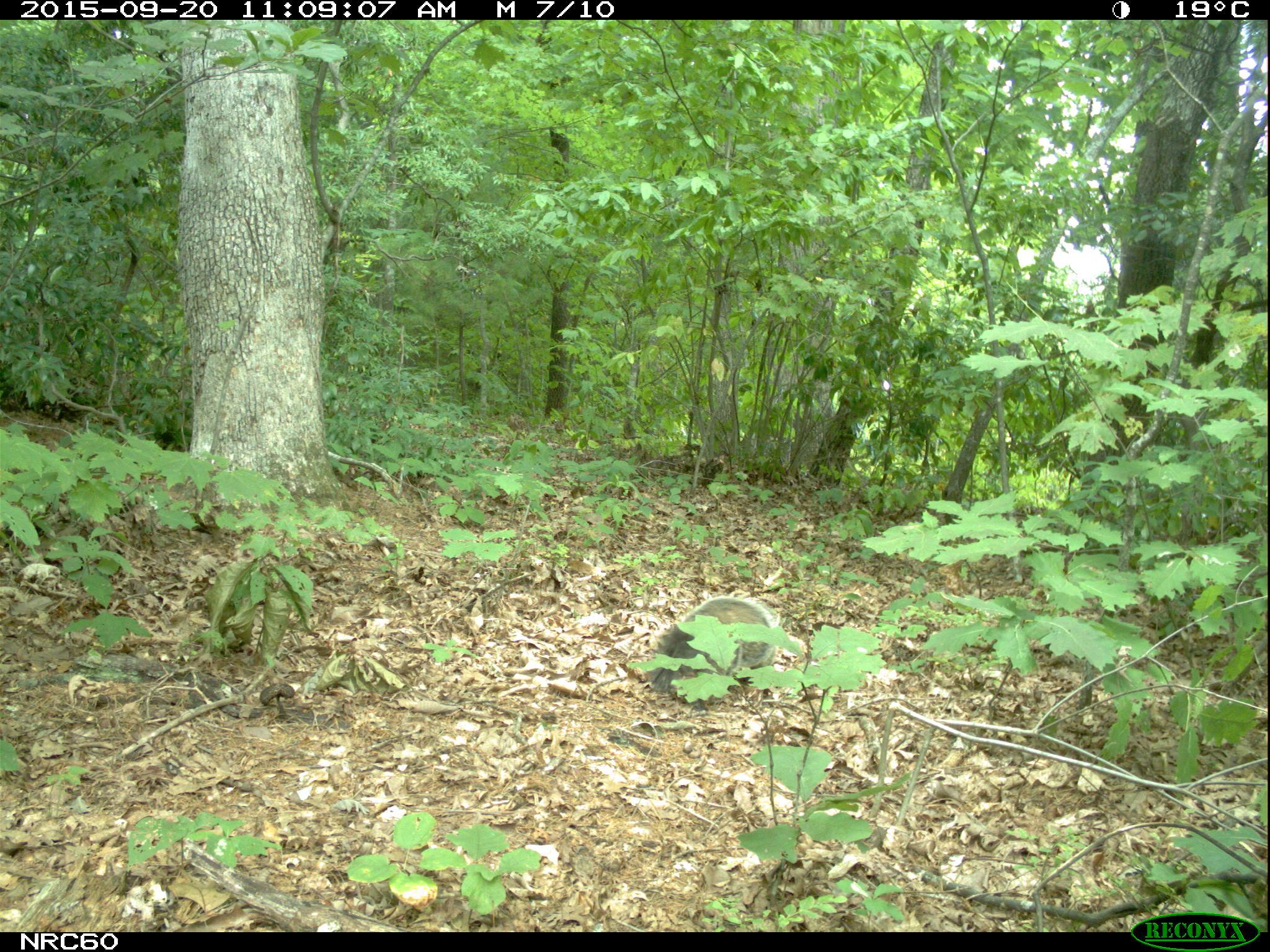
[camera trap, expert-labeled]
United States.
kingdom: Animalia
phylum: Chordata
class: Mammalia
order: Rodentia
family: Sciuridae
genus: Marmota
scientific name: Marmota monax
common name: woodchuck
Woodchuck (Marmota monax).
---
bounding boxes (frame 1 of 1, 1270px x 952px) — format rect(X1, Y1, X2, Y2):
Woodchuck: rect(653, 590, 785, 698)